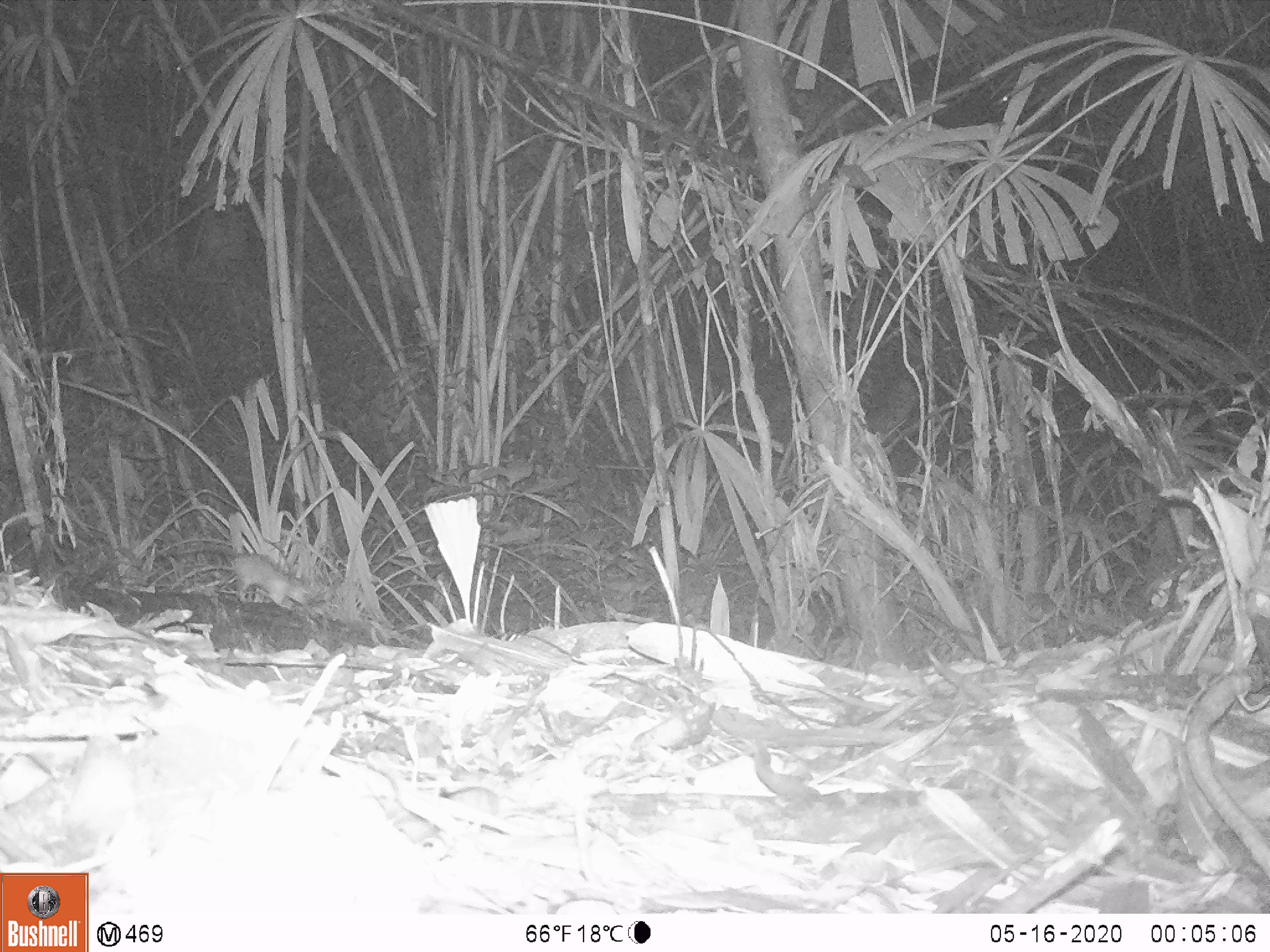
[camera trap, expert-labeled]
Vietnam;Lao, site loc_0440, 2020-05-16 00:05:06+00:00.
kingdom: Animalia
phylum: Chordata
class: Mammalia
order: Rodentia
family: Muridae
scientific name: Muridae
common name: old-world mice and rats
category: unidentified murid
Unidentified murid (old-world mice and rats) (Muridae). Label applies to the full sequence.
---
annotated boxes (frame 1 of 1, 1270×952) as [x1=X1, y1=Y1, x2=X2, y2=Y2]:
unidentified murid: [x1=168, y1=551, x2=312, y2=608]